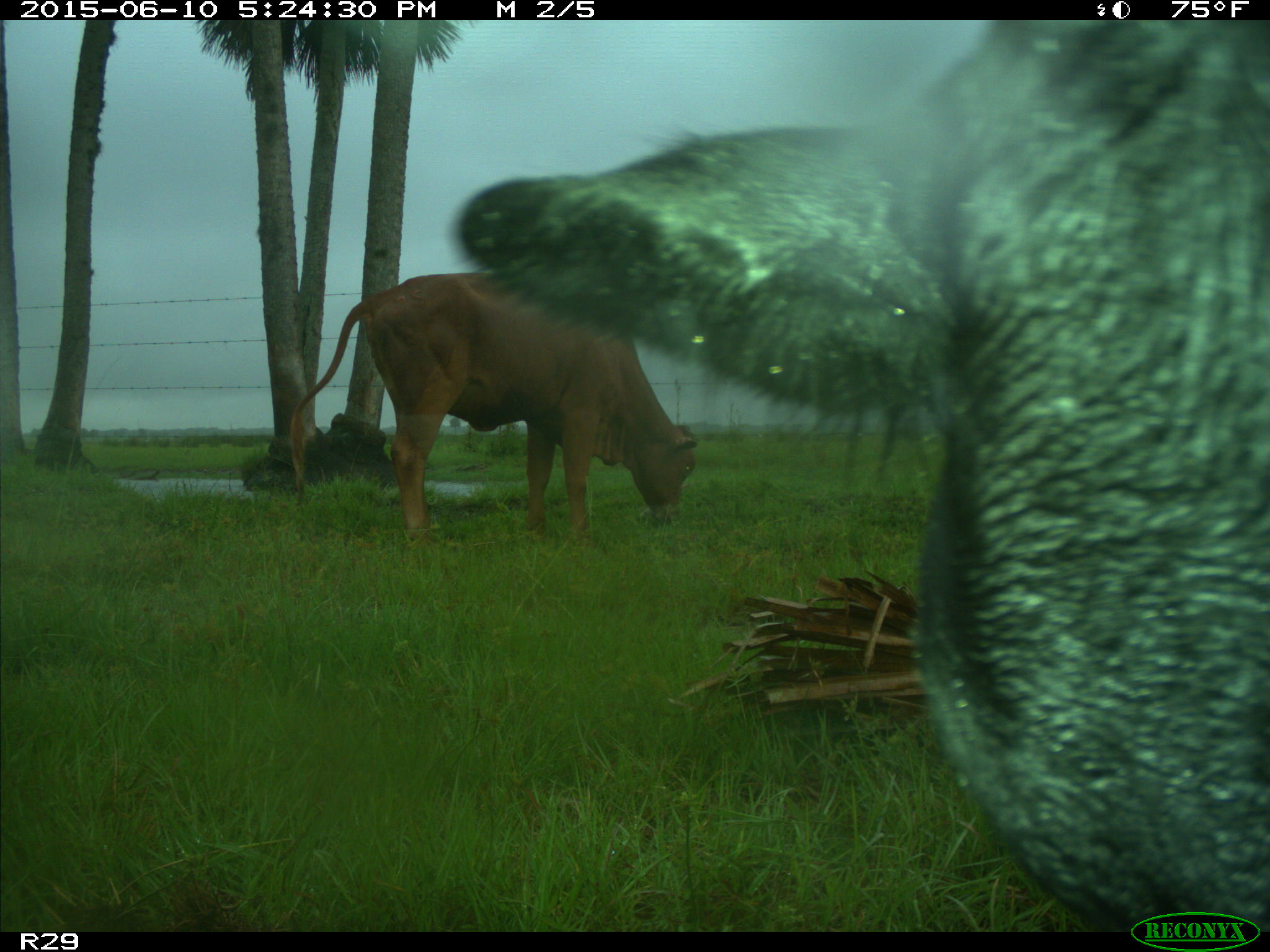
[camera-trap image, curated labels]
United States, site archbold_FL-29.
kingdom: Animalia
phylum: Chordata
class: Mammalia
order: Artiodactyla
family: Bovidae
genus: Bos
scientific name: Bos taurus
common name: domestic cow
Bos taurus (domestic cow).